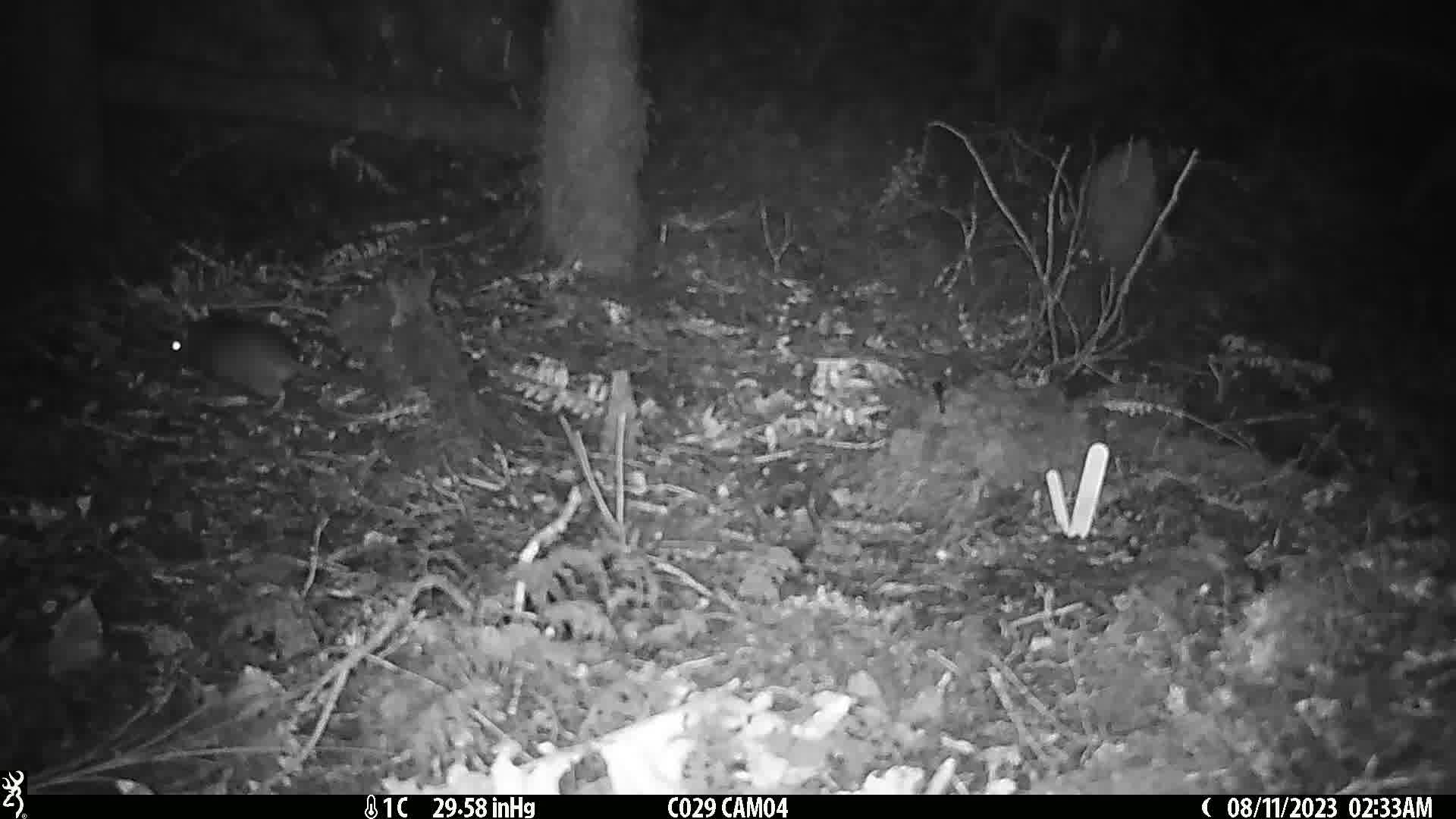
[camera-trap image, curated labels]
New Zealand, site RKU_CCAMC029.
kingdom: Animalia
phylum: Chordata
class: Mammalia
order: Rodentia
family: Muridae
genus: Rattus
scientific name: Rattus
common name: rat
Rat (Rattus).